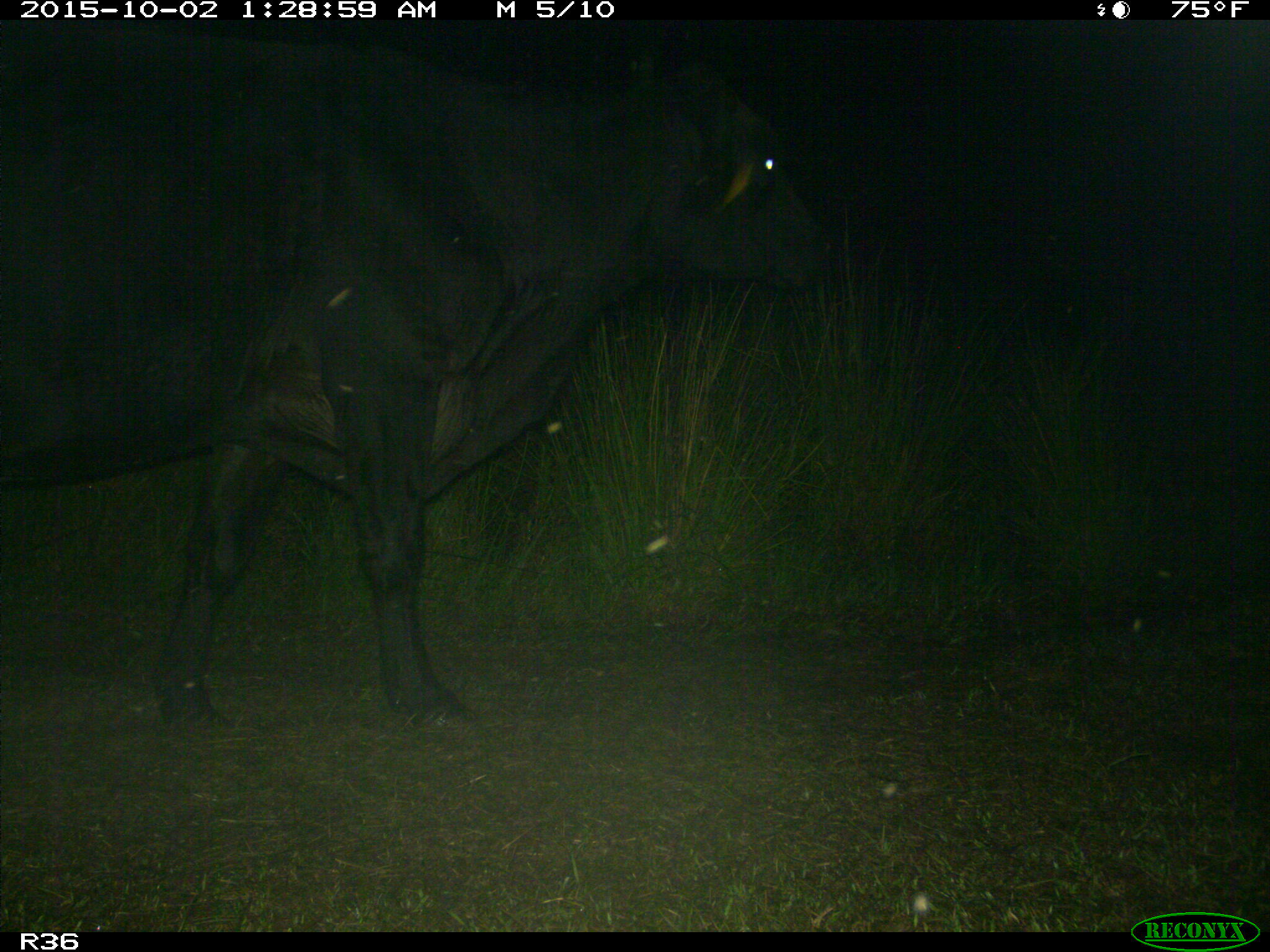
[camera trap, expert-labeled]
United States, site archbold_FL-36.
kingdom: Animalia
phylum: Chordata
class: Mammalia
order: Artiodactyla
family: Bovidae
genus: Bos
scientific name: Bos taurus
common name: domestic cow